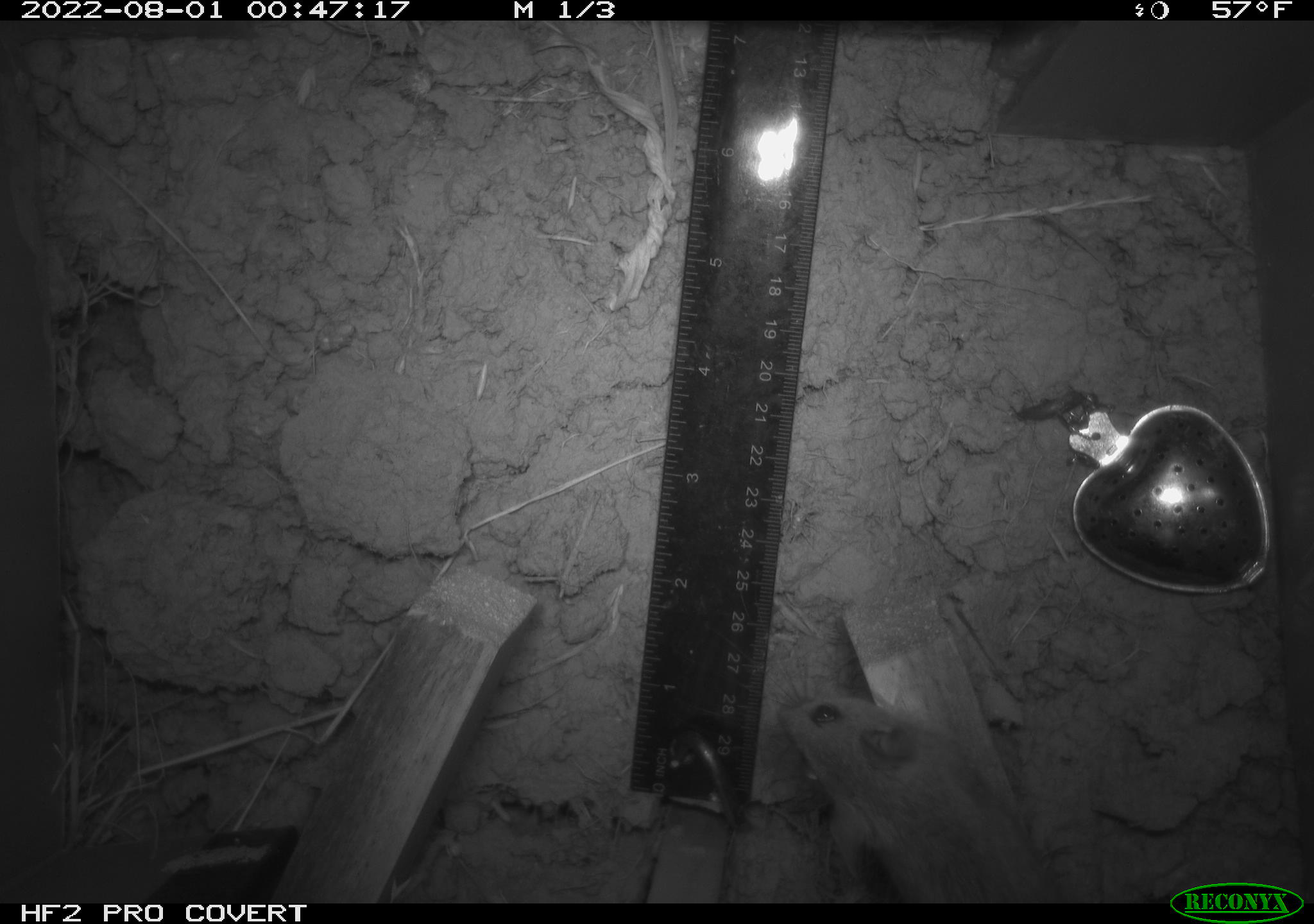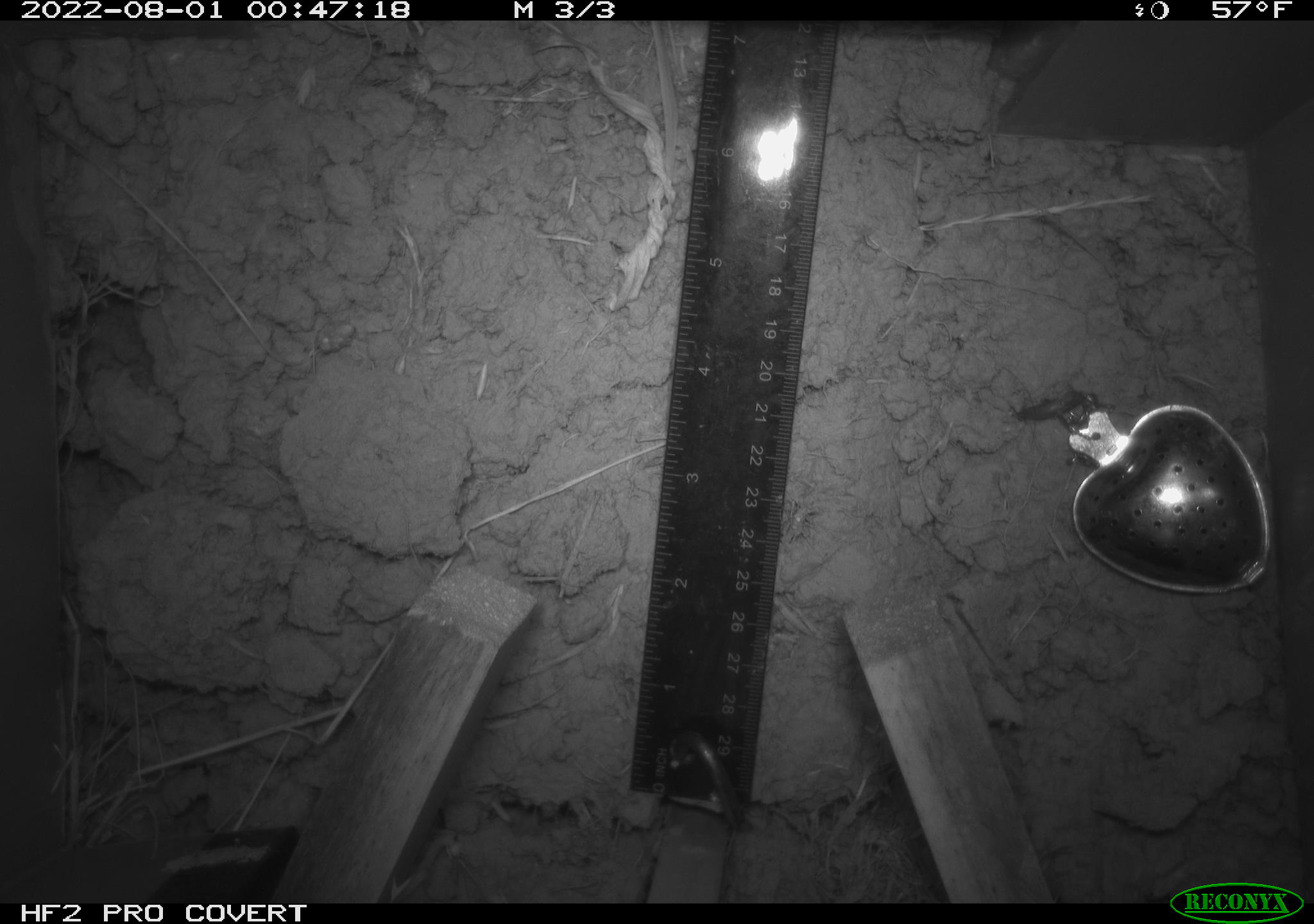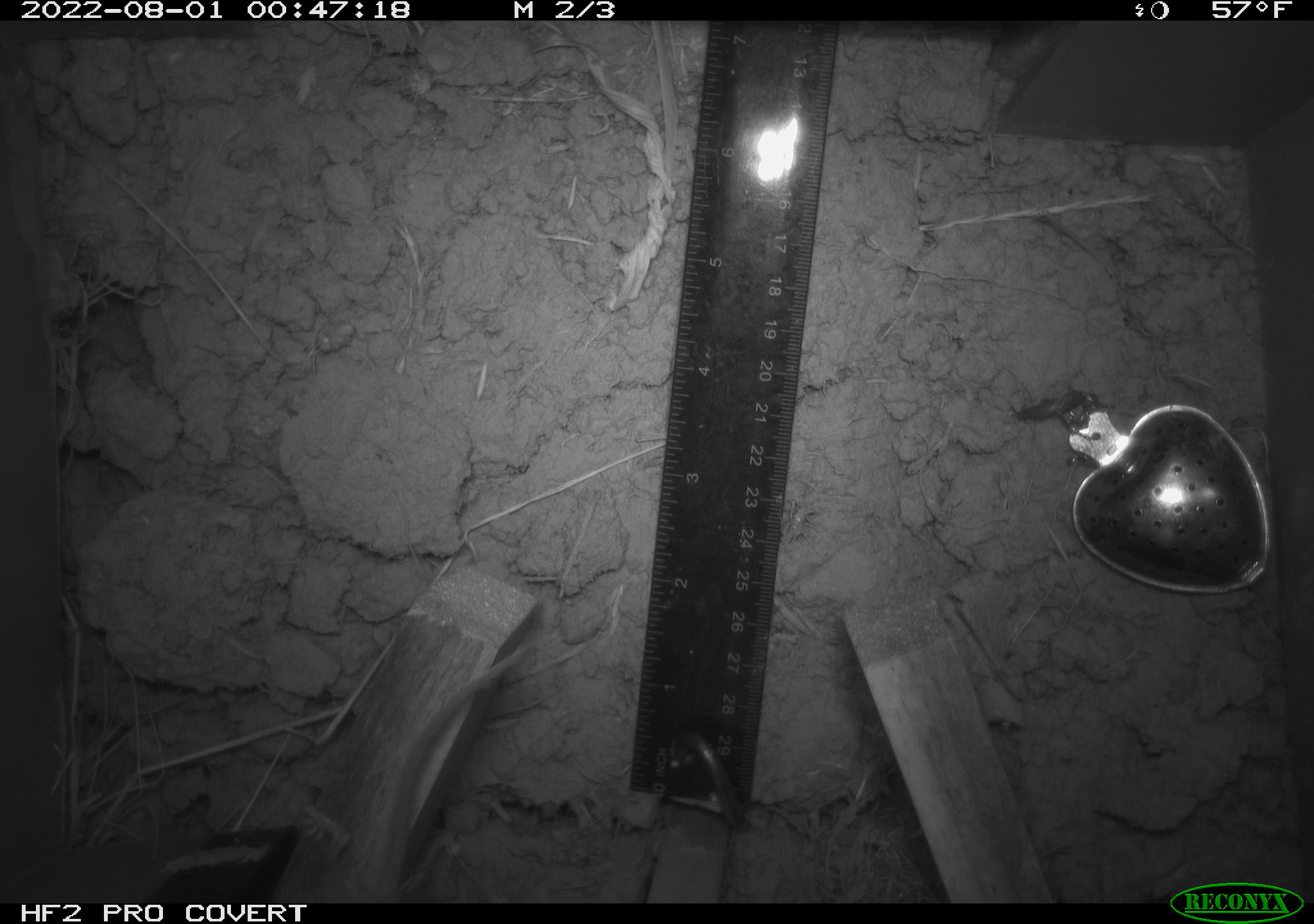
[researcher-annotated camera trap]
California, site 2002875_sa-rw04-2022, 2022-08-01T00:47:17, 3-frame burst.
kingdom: Animalia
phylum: Chordata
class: Mammalia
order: Rodentia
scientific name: Rodentia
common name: mouse species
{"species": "mouse species (Rodentia)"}